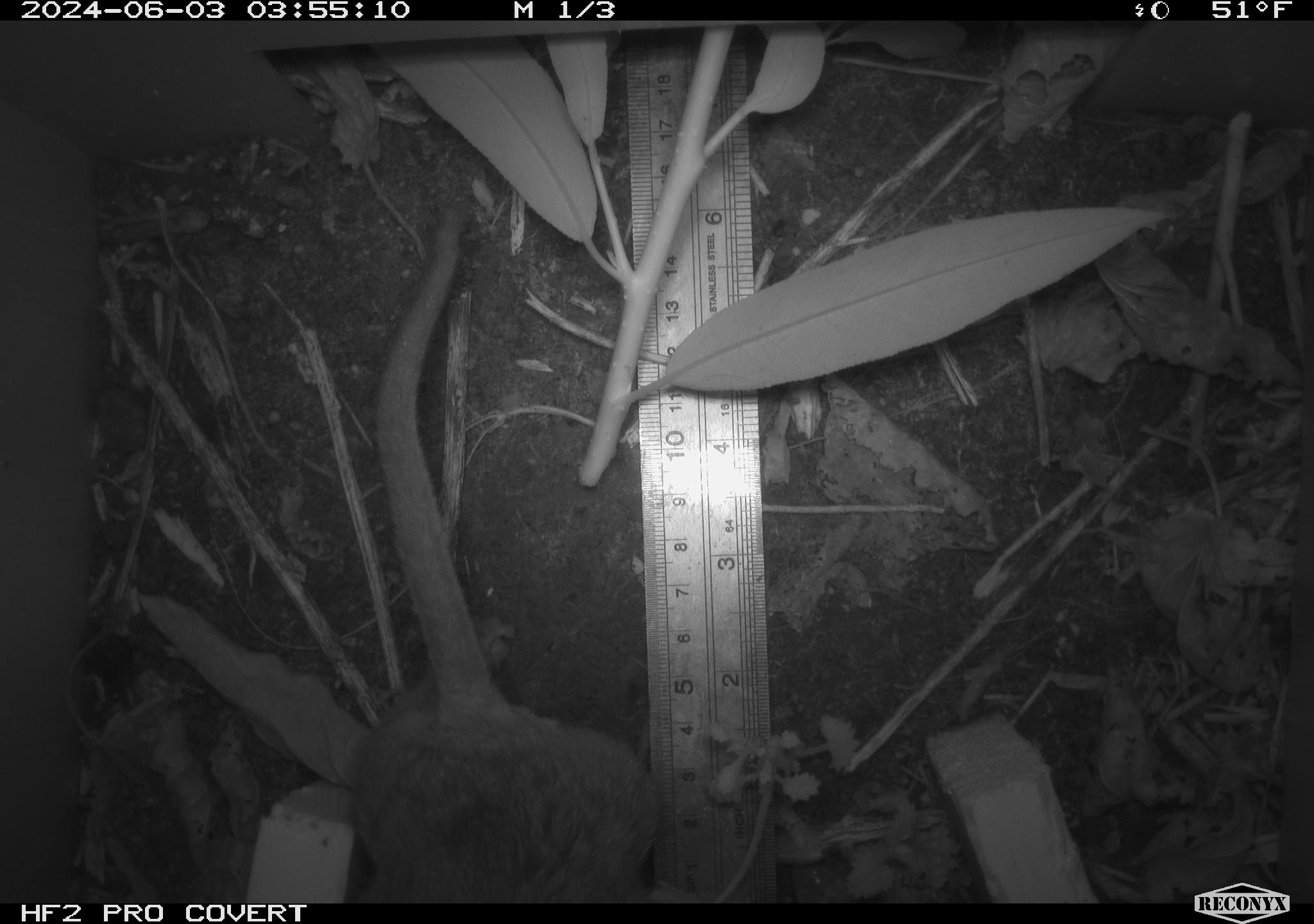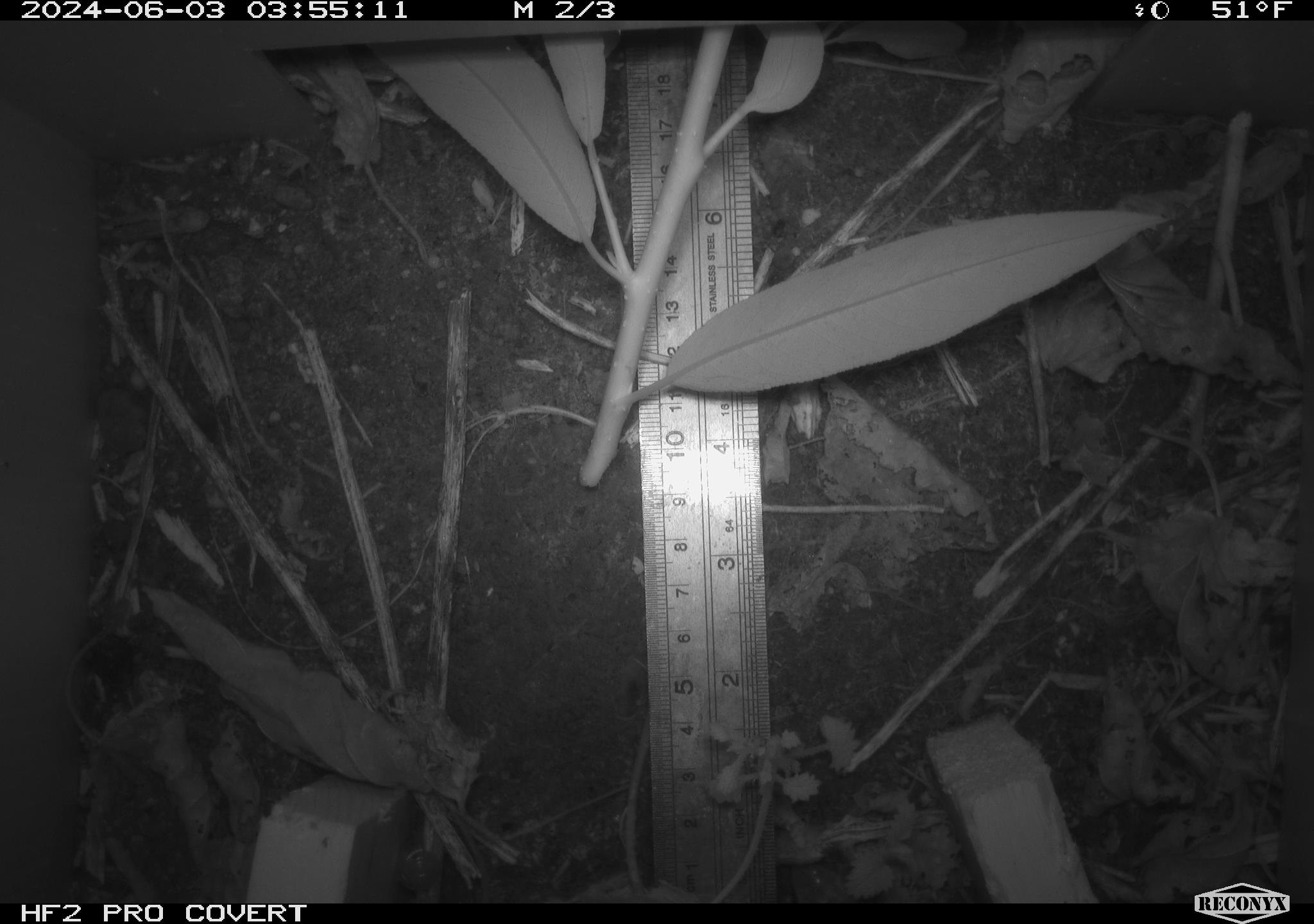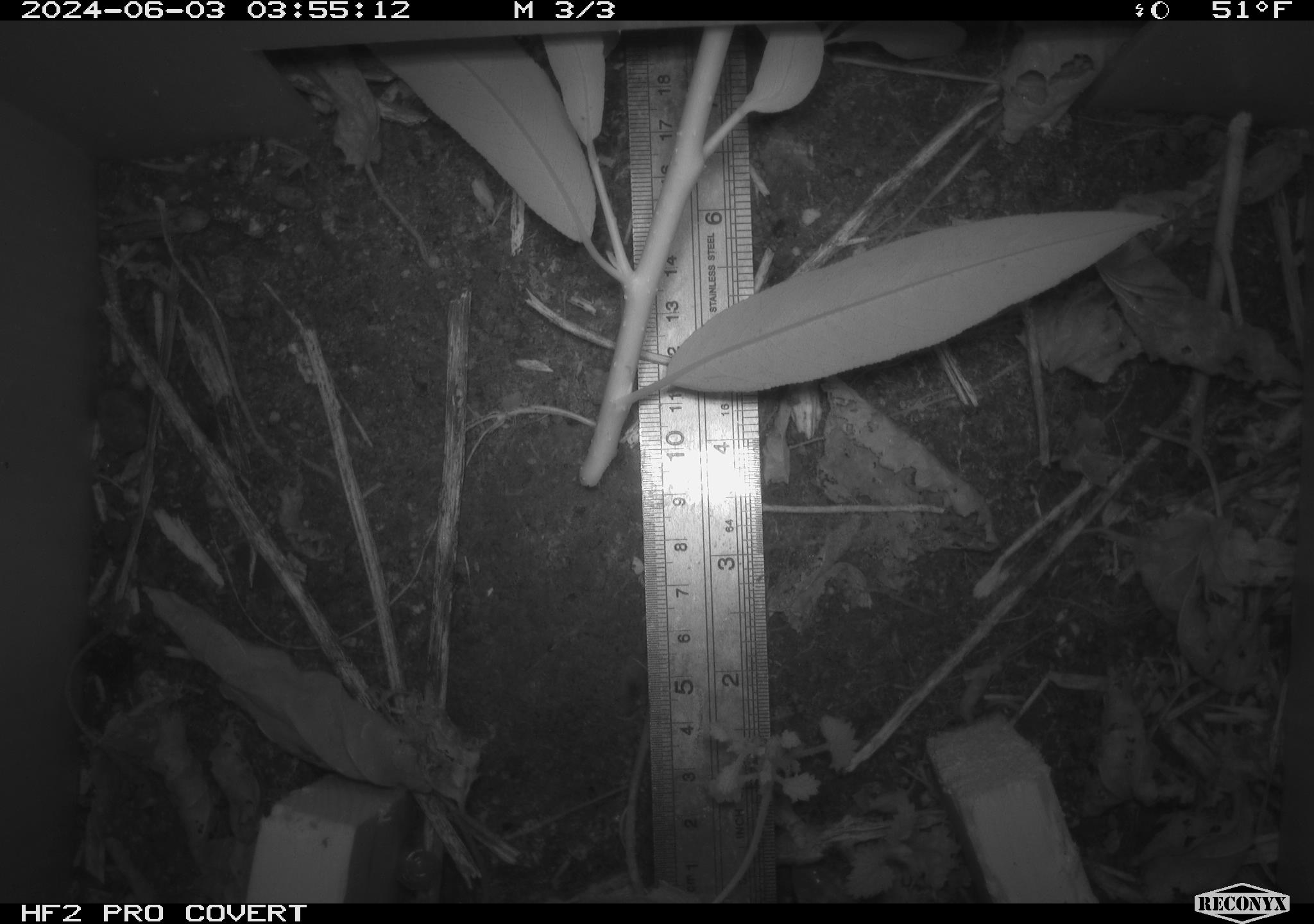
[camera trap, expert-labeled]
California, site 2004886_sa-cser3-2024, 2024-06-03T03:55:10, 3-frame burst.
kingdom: Animalia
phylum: Chordata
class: Mammalia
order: Rodentia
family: Muridae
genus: Rattus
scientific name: Rattus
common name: rat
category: rattus species